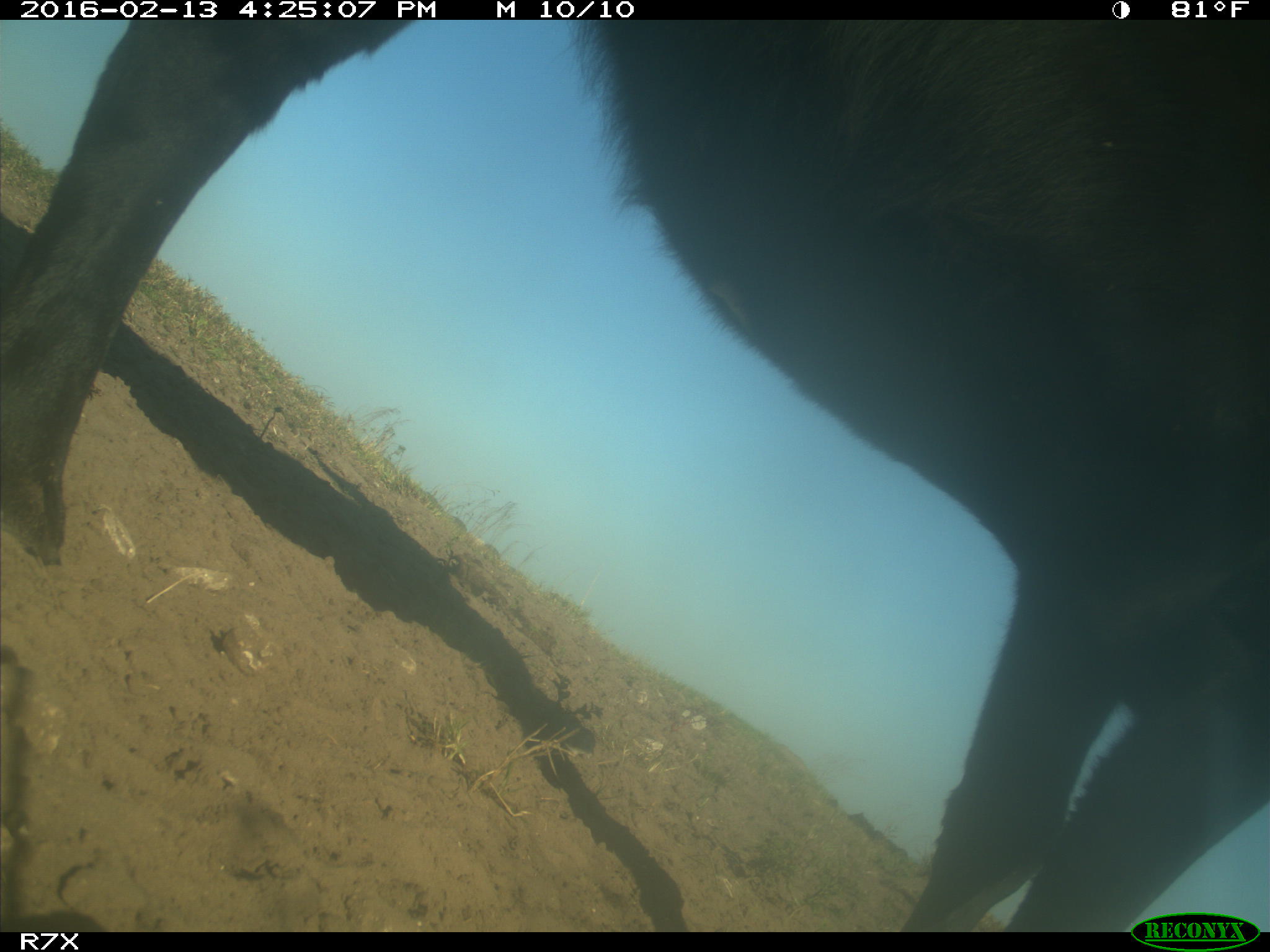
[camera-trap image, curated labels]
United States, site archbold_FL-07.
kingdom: Animalia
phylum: Chordata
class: Mammalia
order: Artiodactyla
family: Bovidae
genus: Bos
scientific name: Bos taurus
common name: domestic cow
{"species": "Bos taurus (domestic cow)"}